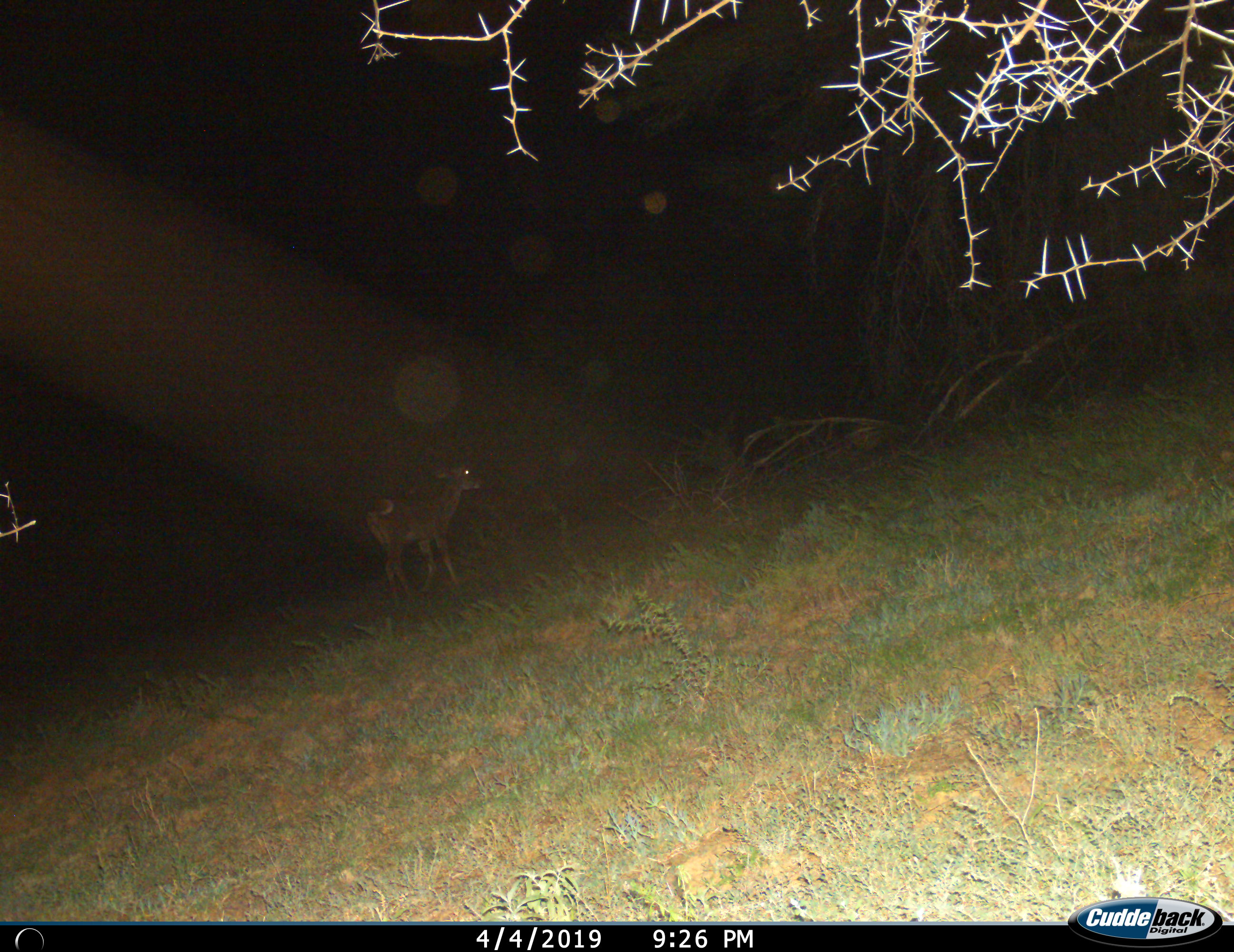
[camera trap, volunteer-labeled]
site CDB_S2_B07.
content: unidentified animal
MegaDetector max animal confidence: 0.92